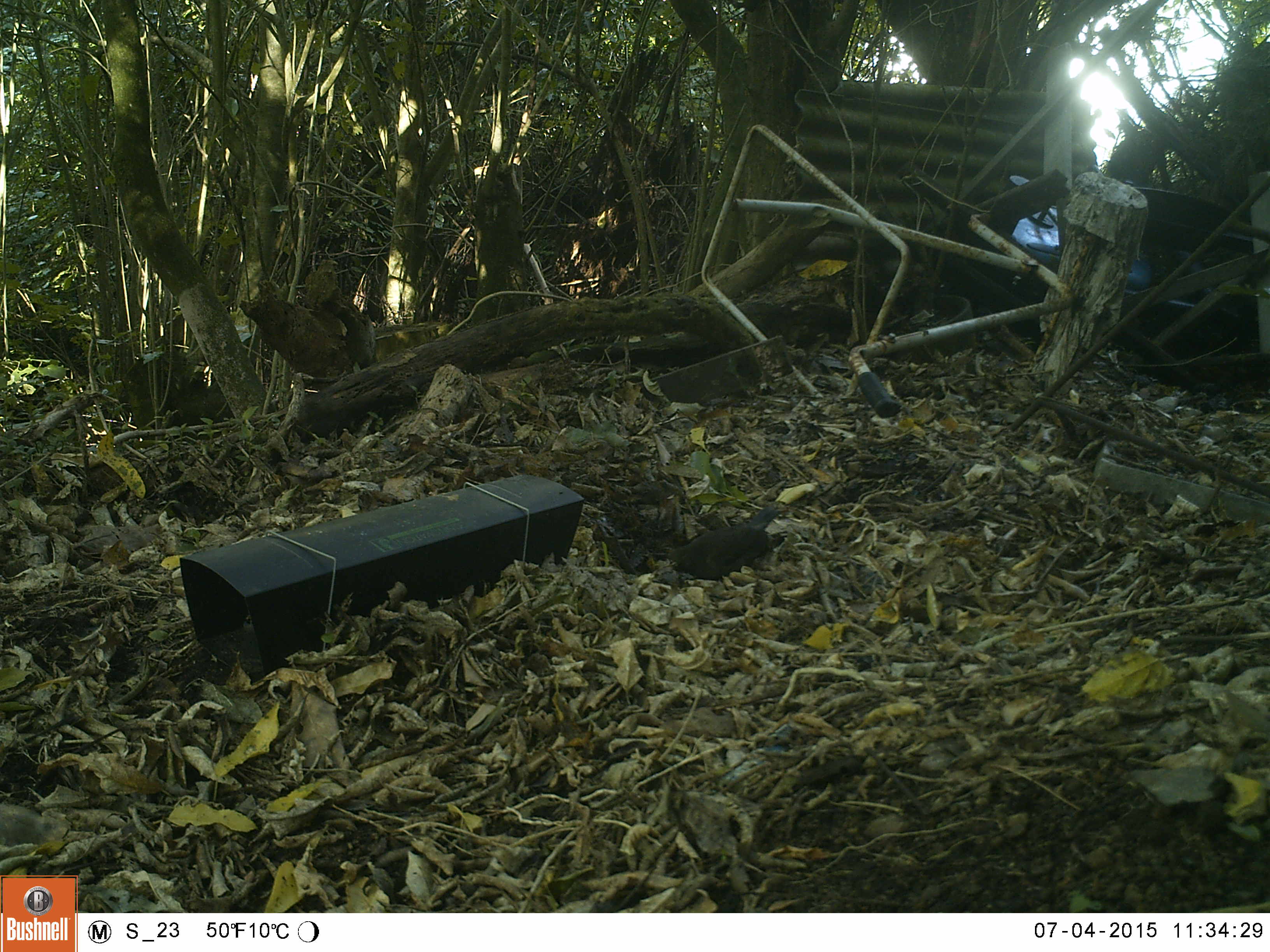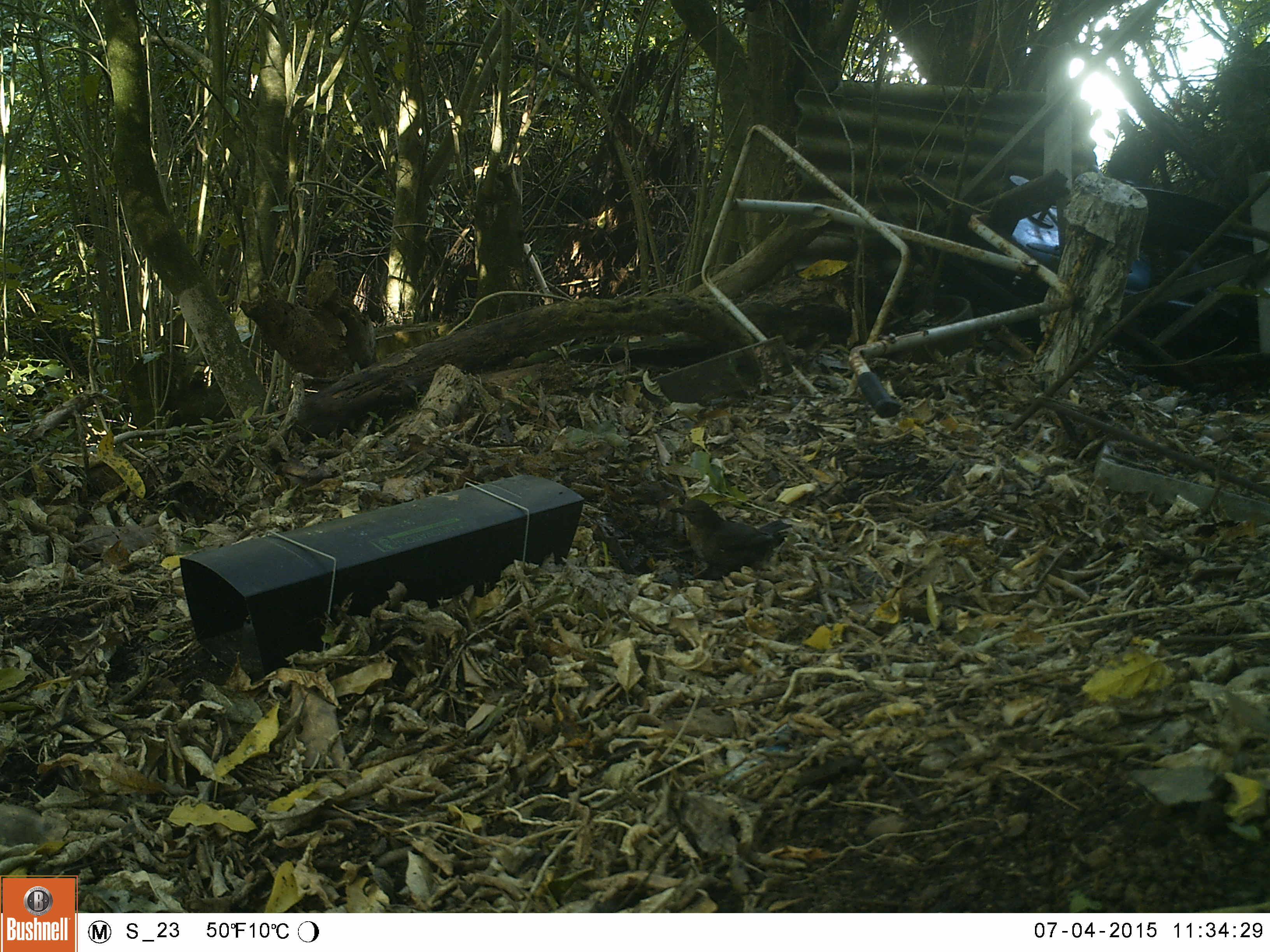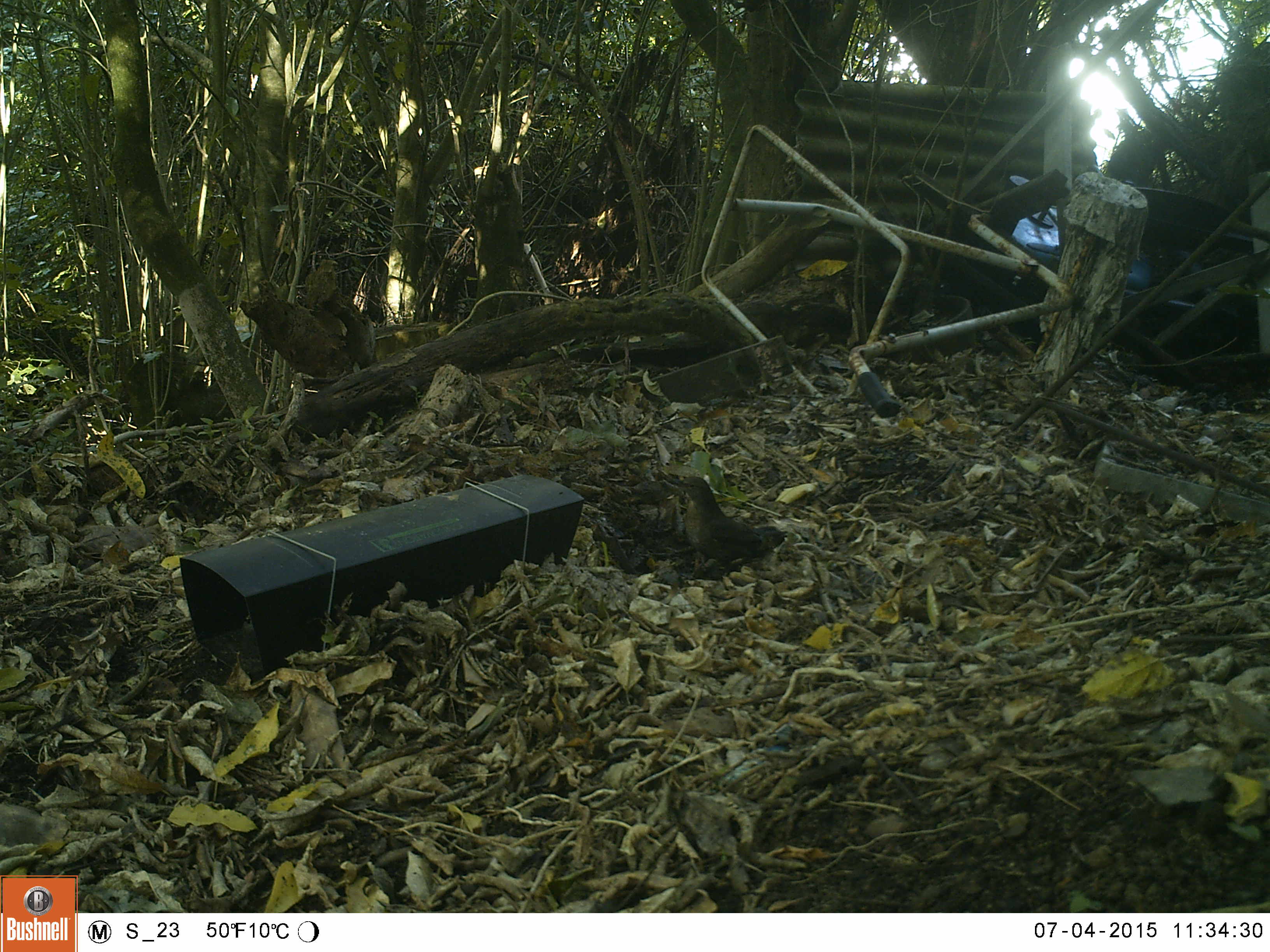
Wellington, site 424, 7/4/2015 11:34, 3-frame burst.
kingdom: Animalia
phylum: Chordata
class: Aves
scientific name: Aves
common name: bird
Bird (Aves).